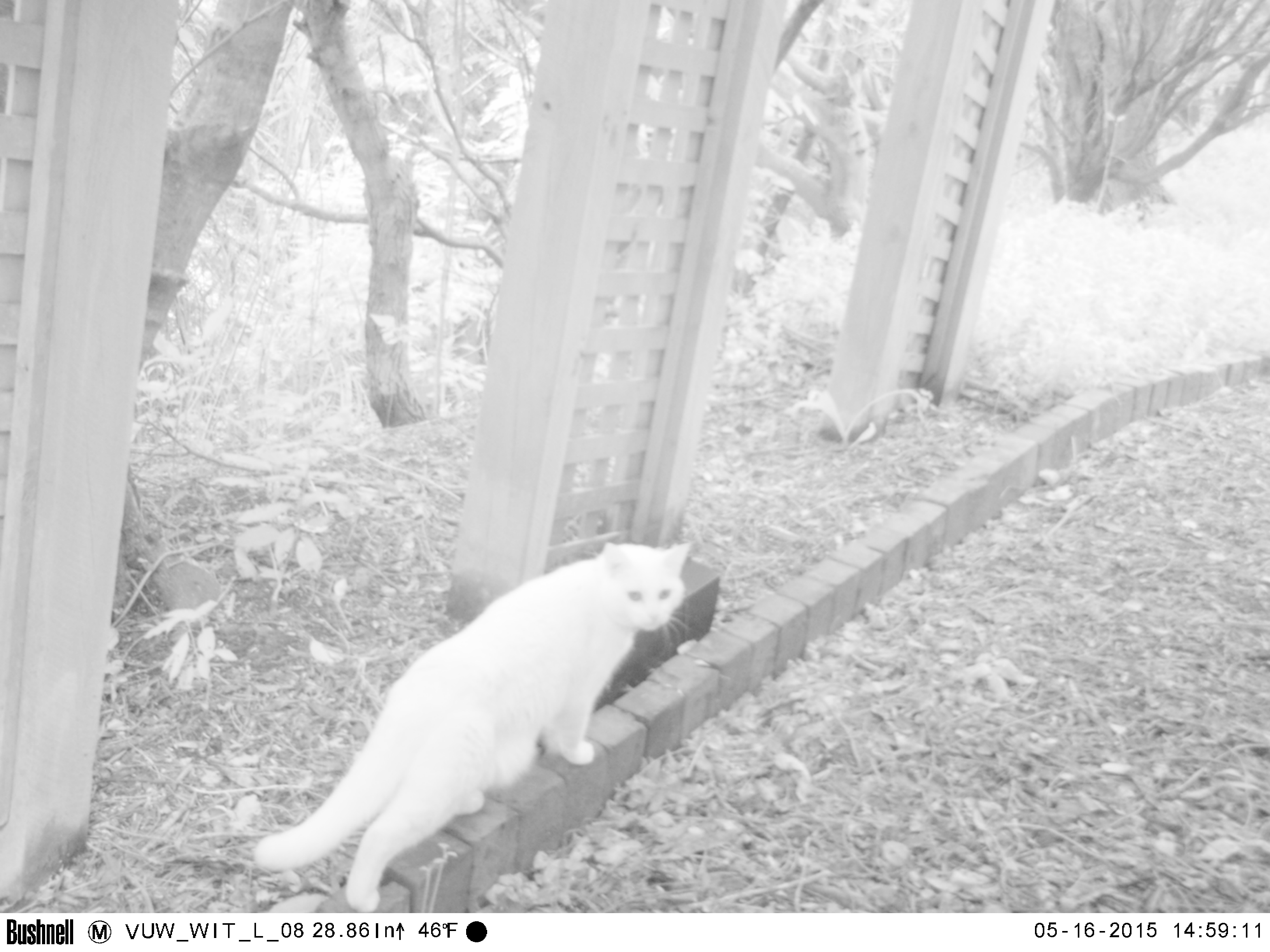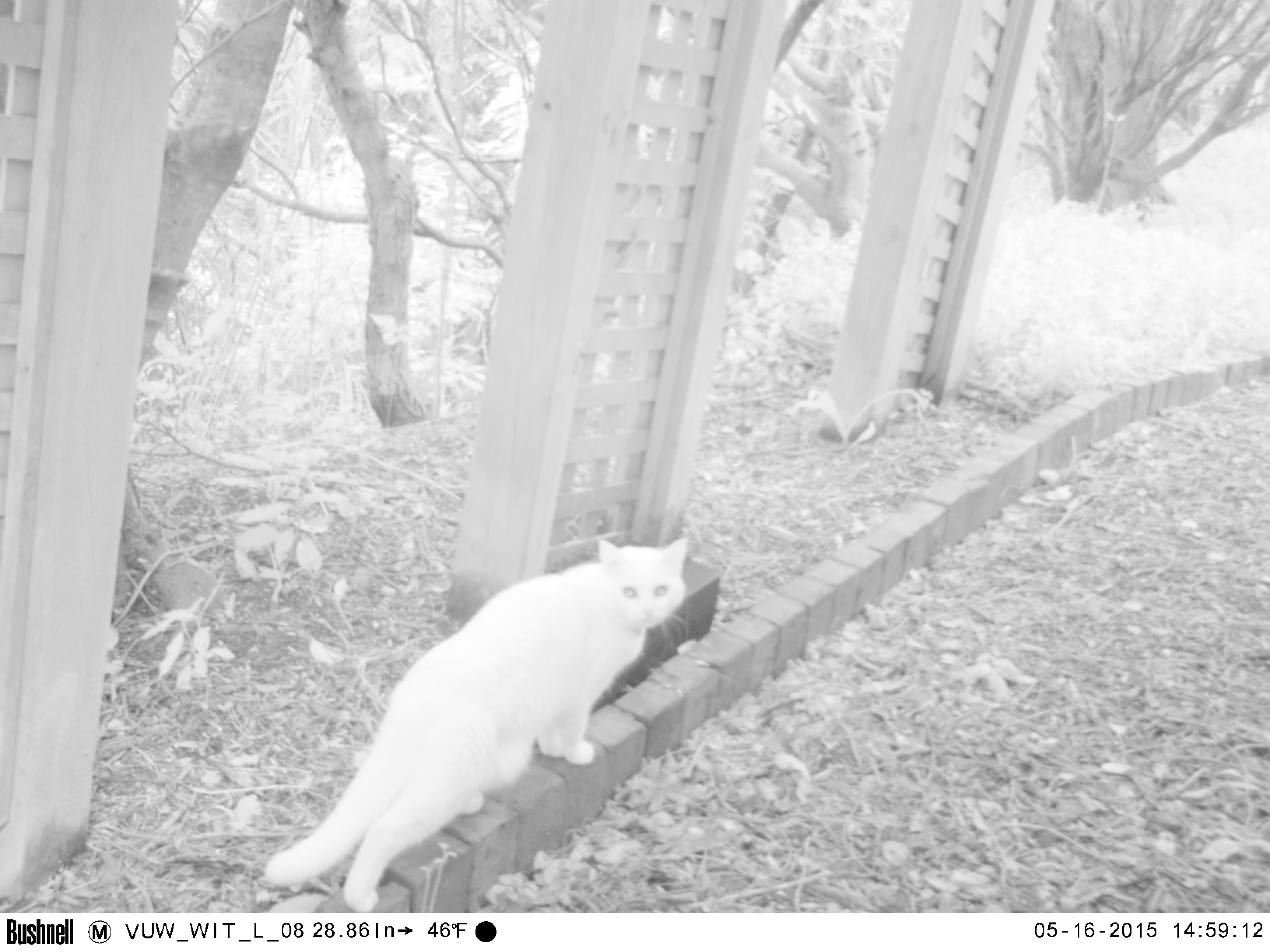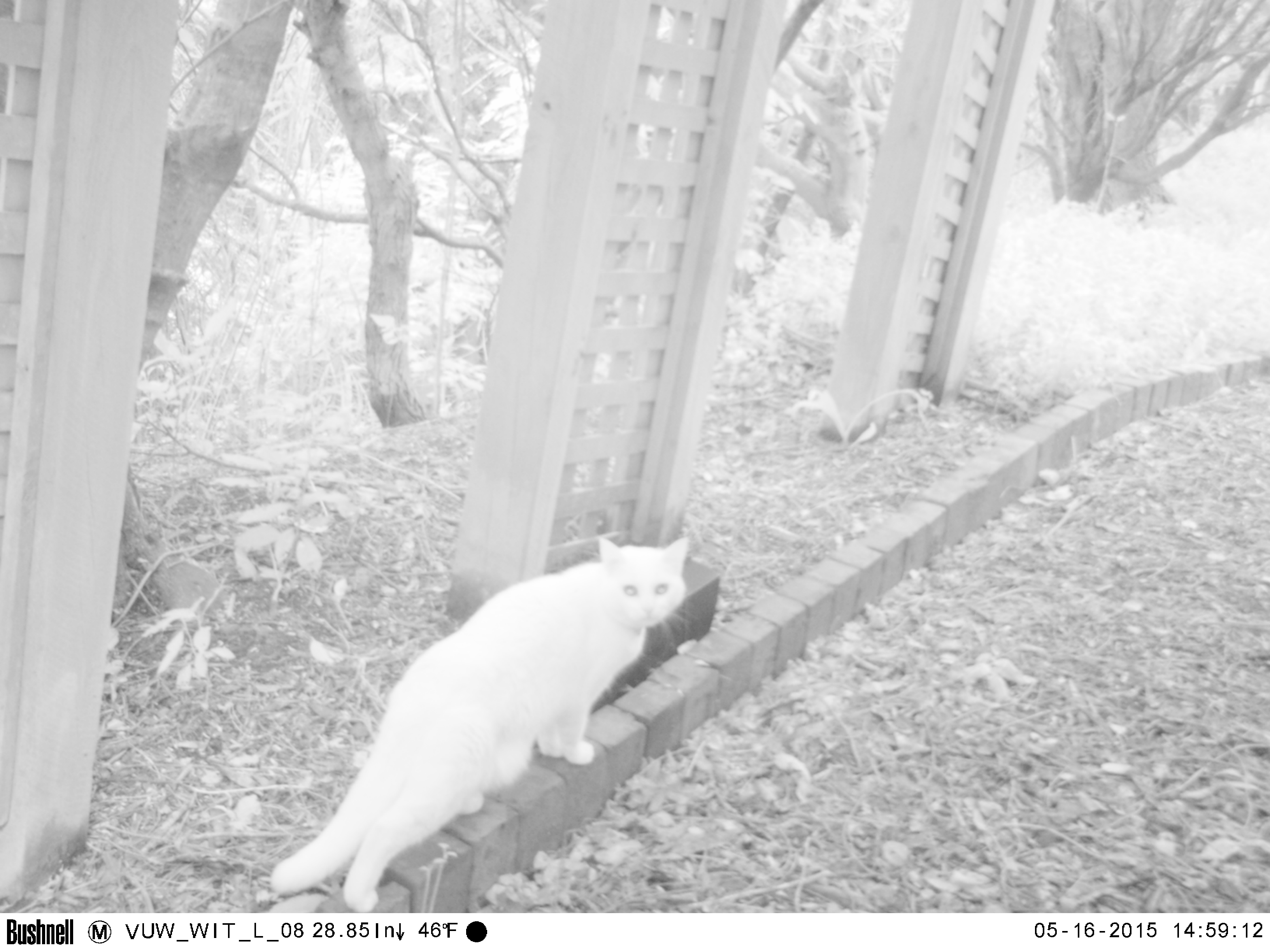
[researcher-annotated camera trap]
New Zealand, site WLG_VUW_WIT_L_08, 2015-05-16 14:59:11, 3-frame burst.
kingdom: Animalia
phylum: Chordata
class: Mammalia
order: Carnivora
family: Felidae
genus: Felis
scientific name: Felis catus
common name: domestic cat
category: cat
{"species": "cat (domestic cat) (Felis catus)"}